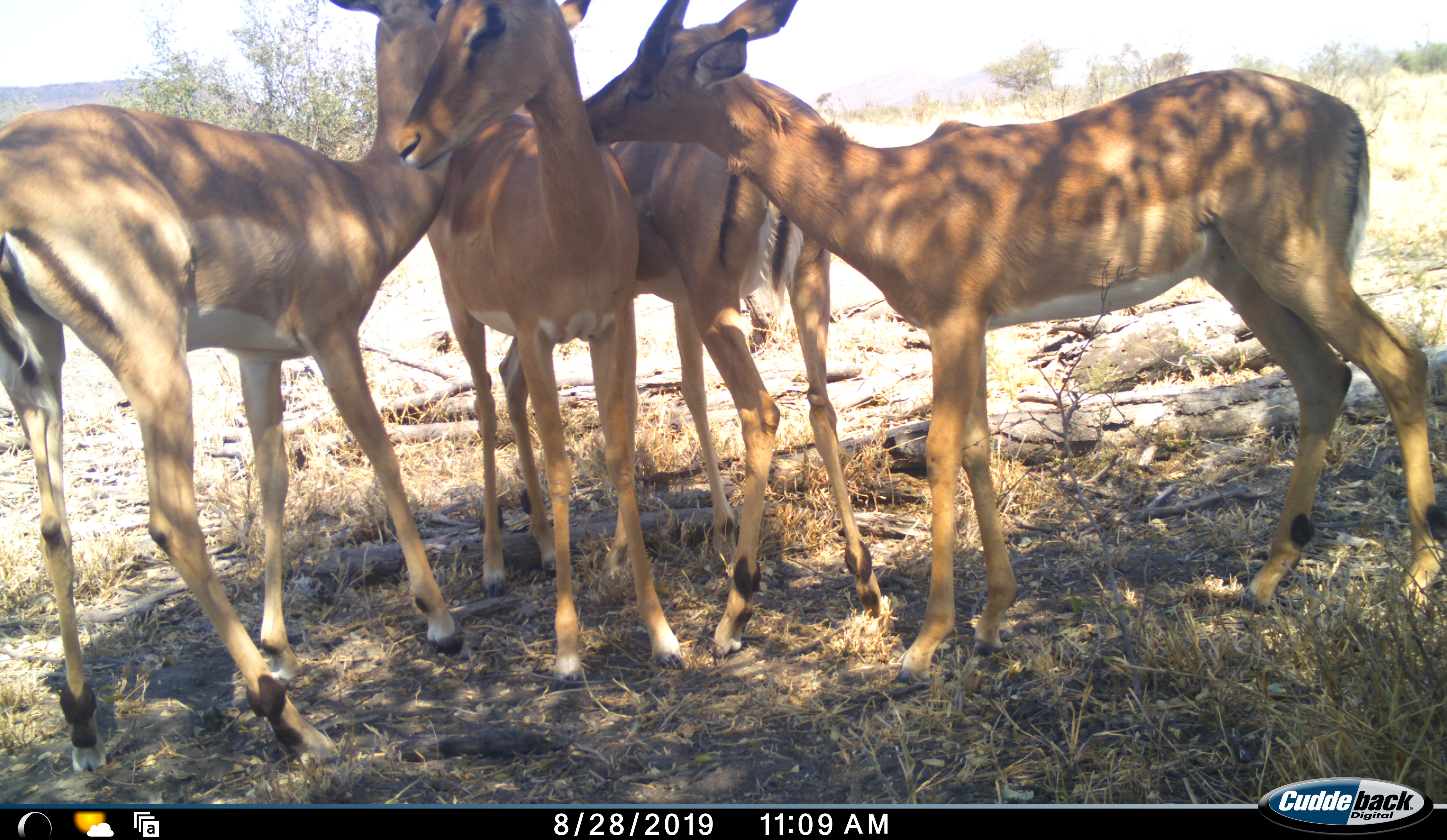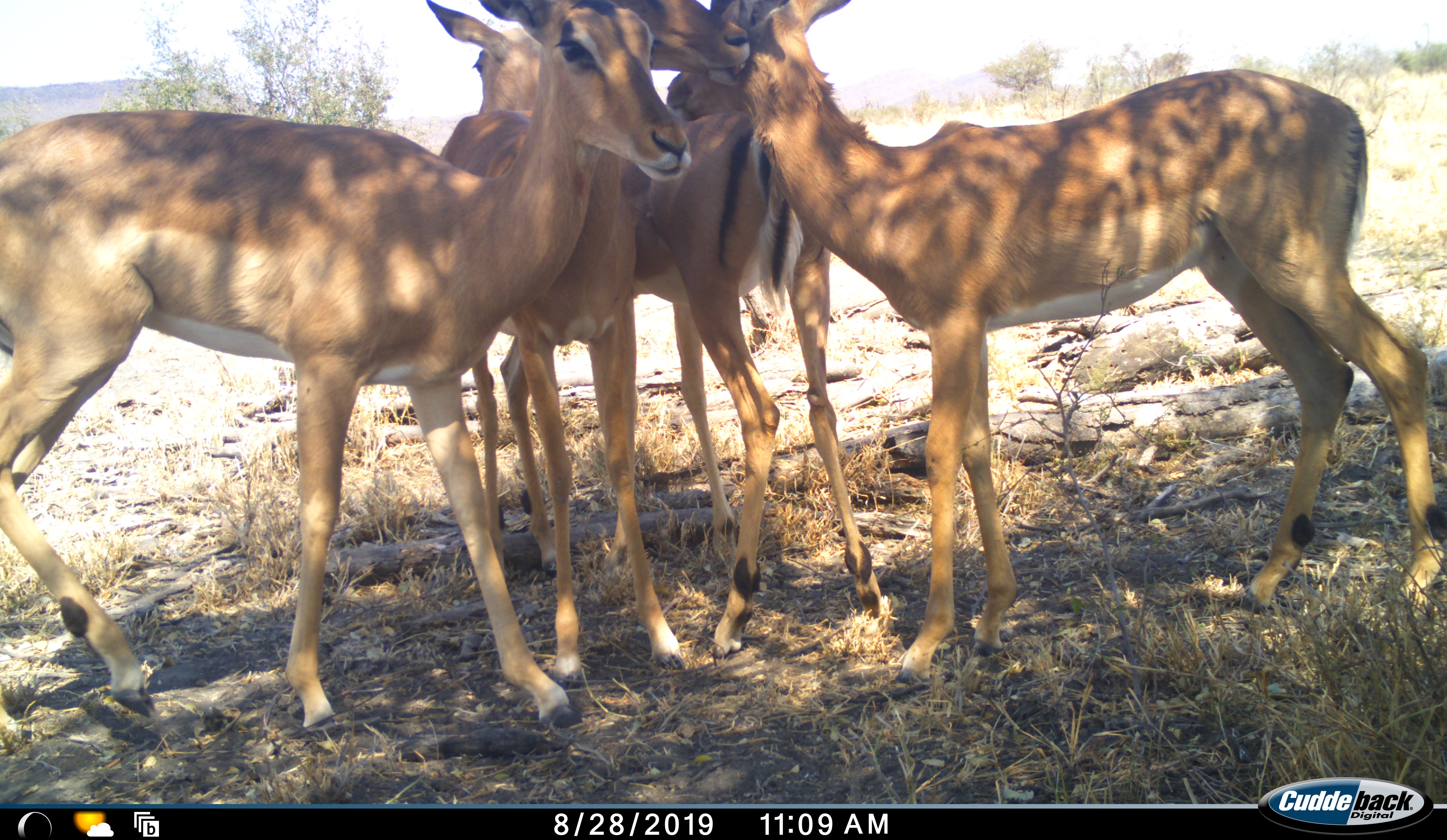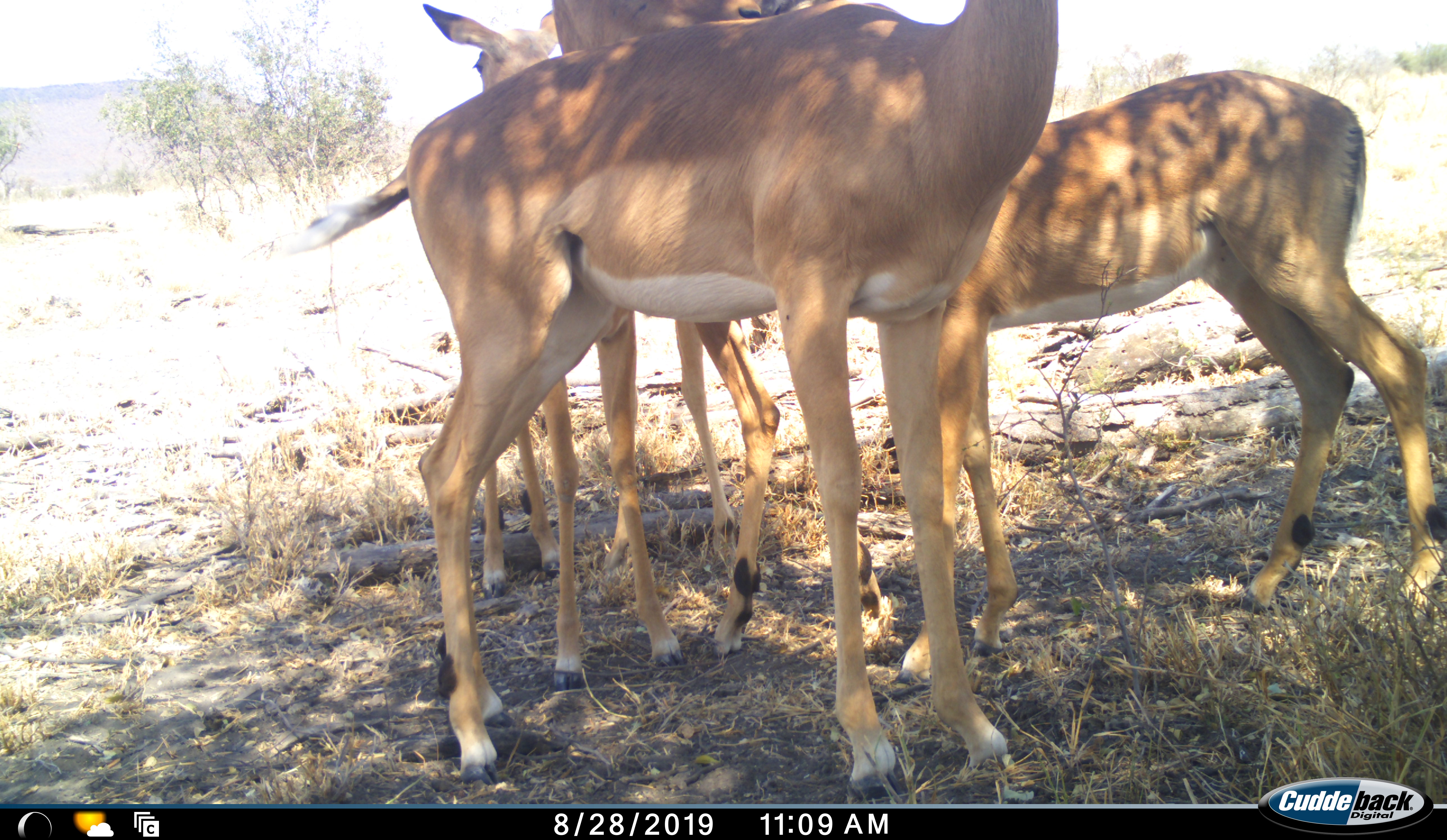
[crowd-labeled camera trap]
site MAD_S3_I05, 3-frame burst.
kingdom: Animalia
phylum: Chordata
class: Mammalia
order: Artiodactyla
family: Bovidae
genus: Aepyceros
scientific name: Aepyceros melampus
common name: impala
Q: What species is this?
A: Impala (Aepyceros melampus).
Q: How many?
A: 4.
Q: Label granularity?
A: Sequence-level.